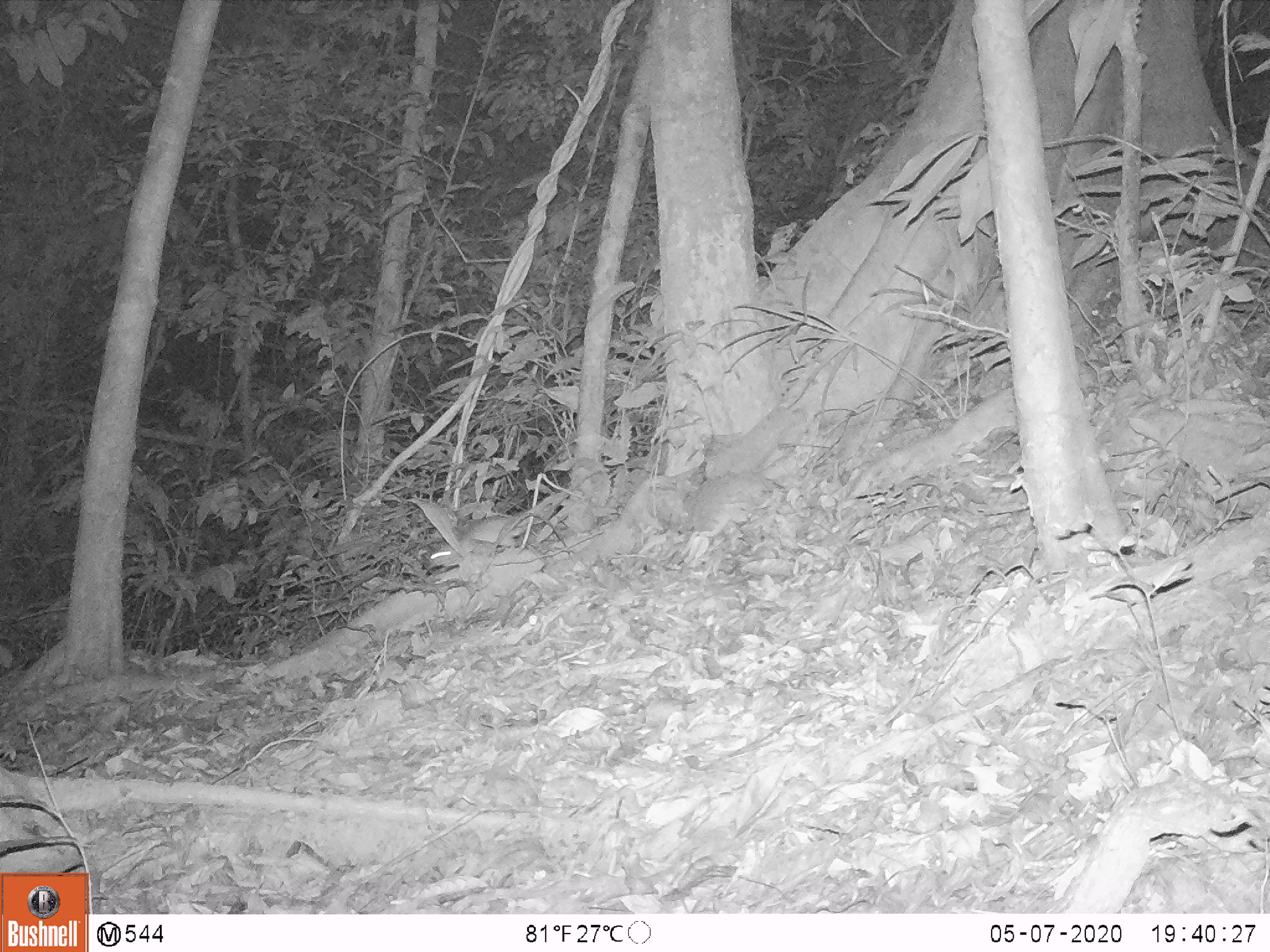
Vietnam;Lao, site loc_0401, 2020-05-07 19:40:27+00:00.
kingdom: Animalia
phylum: Chordata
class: Mammalia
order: Rodentia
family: Muridae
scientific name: Muridae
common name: old-world mice and rats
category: unidentified murid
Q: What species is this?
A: Unidentified murid (old-world mice and rats) (Muridae).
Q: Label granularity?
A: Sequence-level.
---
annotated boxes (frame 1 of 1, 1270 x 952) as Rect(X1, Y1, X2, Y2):
unidentified murid: Rect(428, 511, 566, 570)